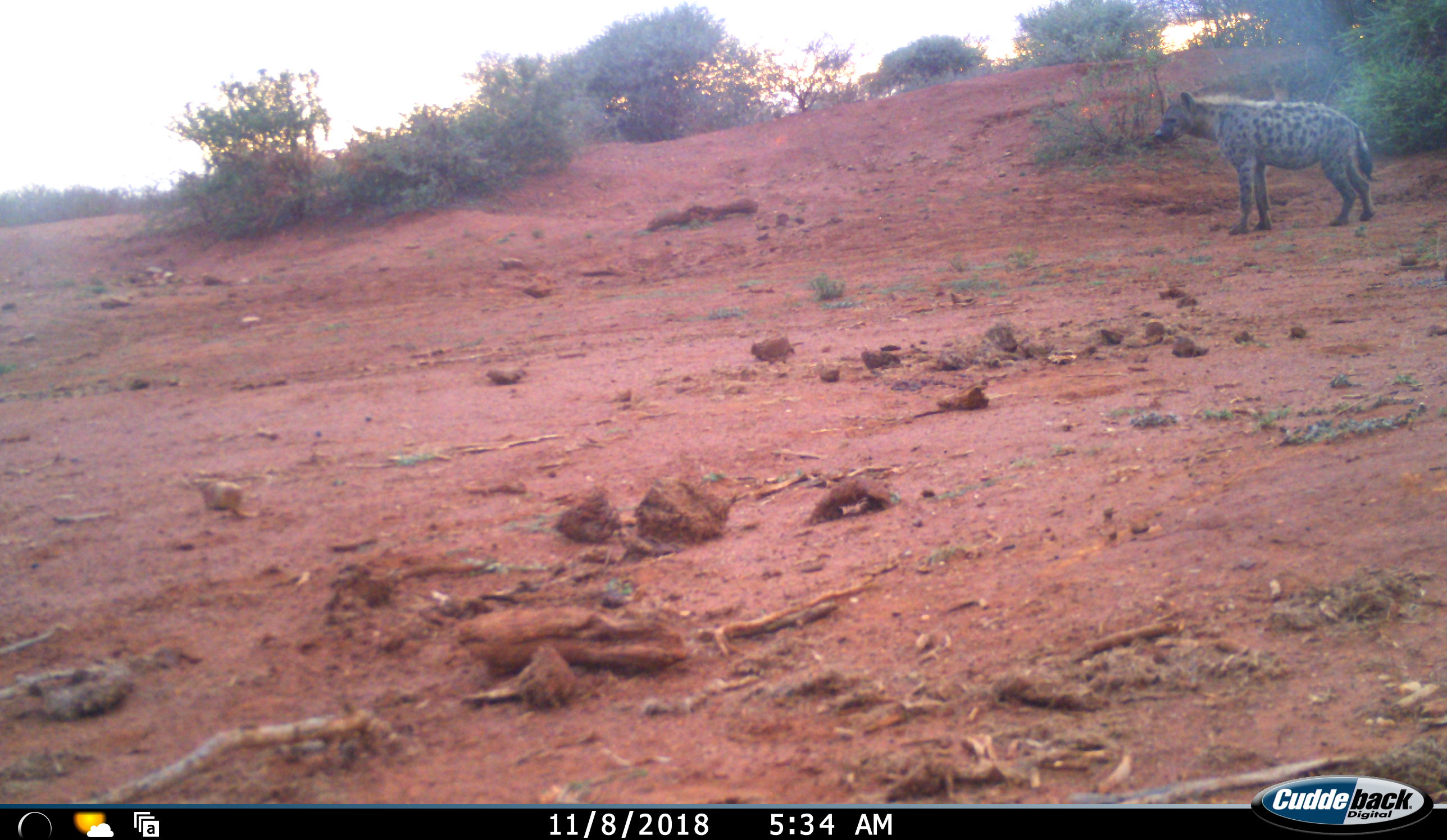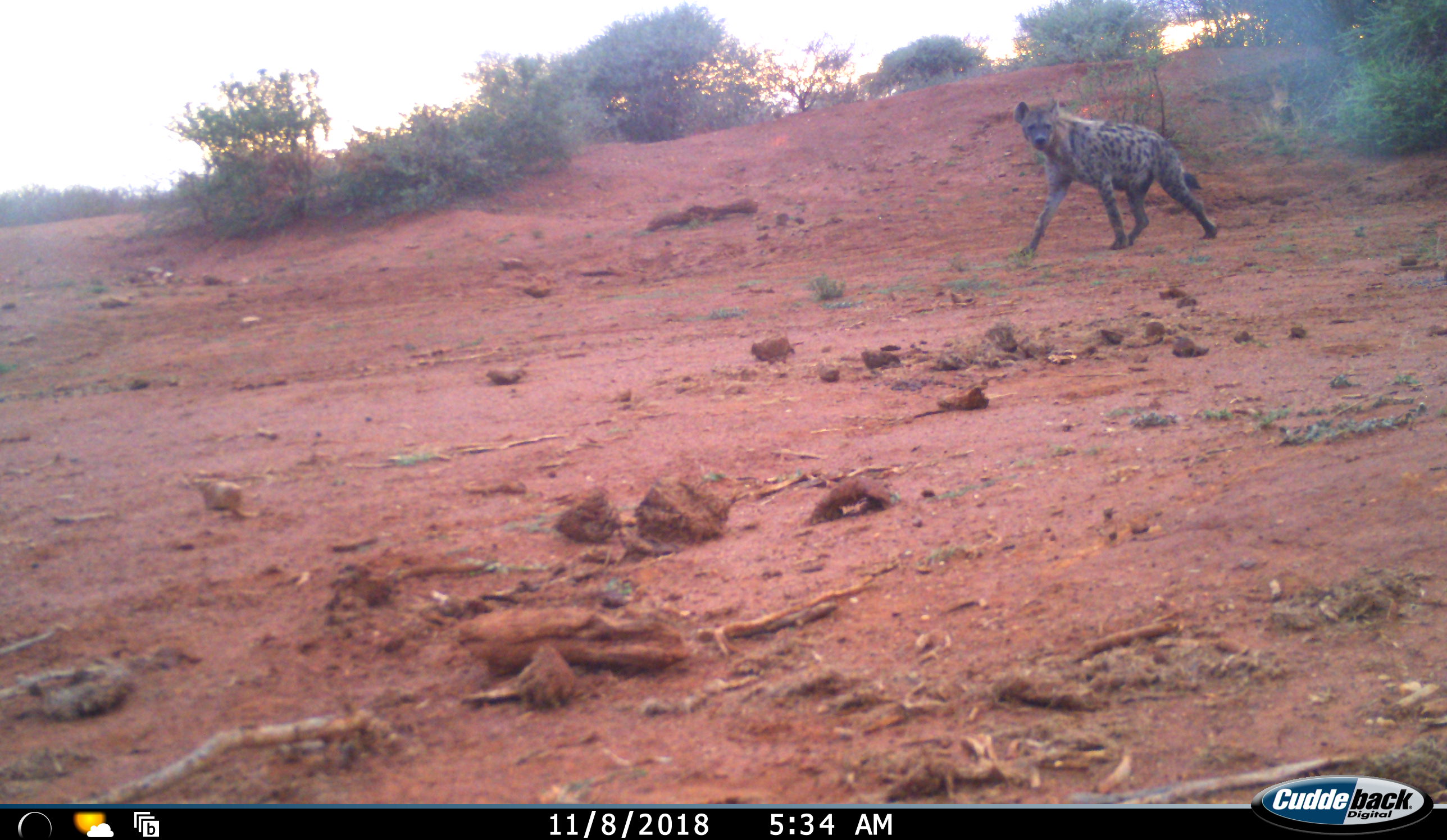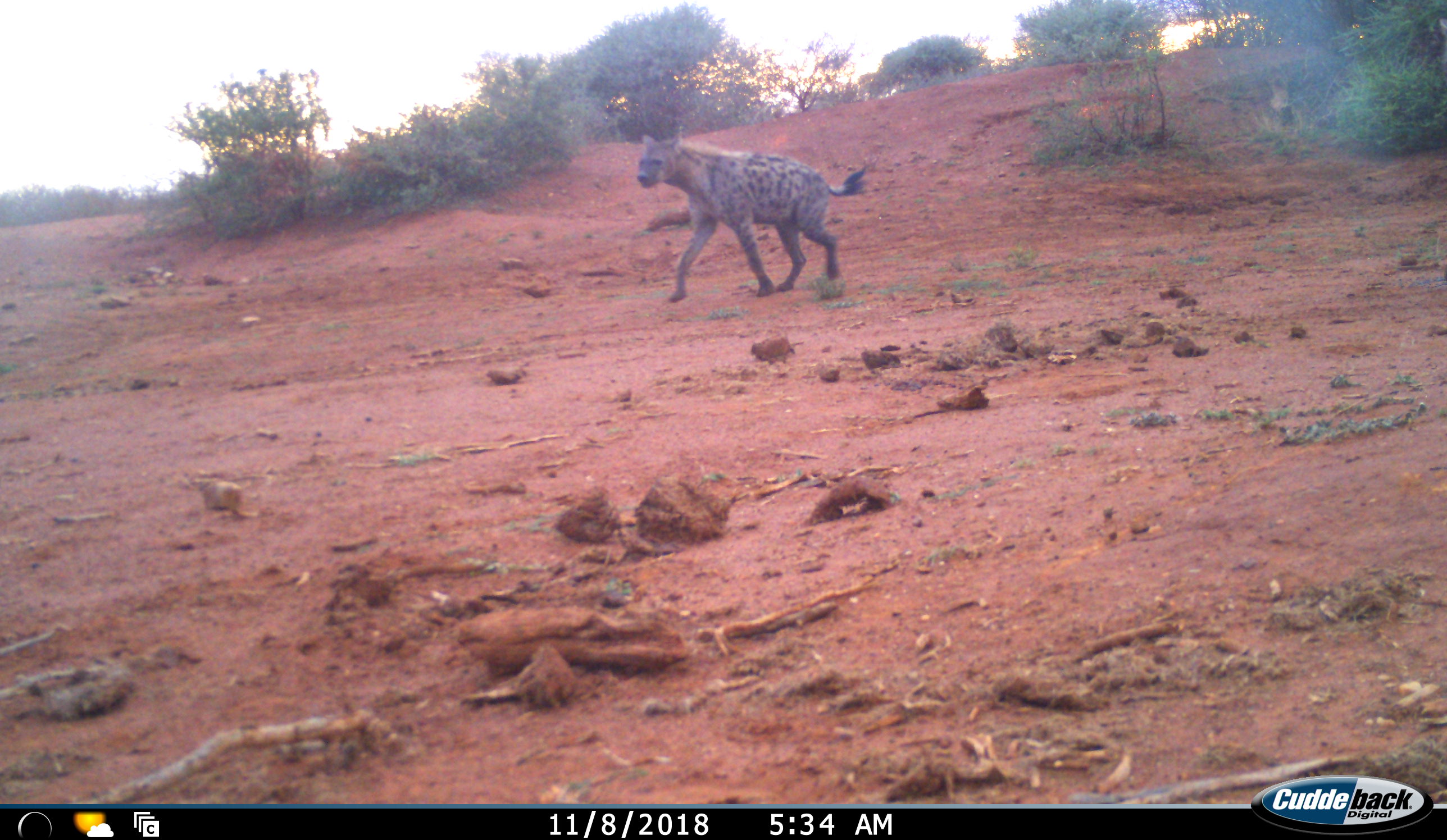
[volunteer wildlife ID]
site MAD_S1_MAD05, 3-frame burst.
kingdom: Animalia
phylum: Chordata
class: Mammalia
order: Carnivora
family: Hyaenidae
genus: Crocuta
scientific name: Crocuta crocuta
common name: spotted hyena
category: hyenaspotted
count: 1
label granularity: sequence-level